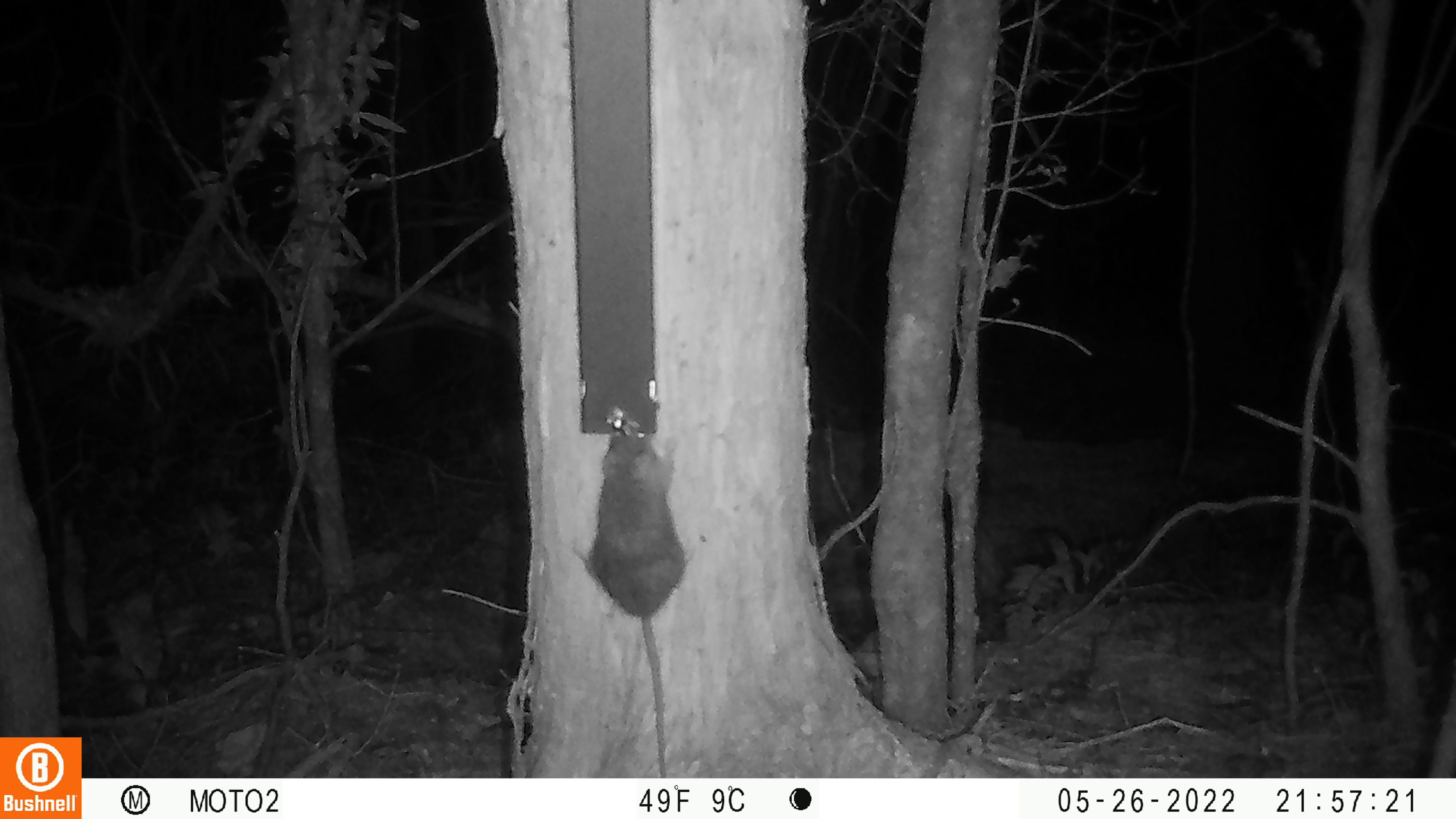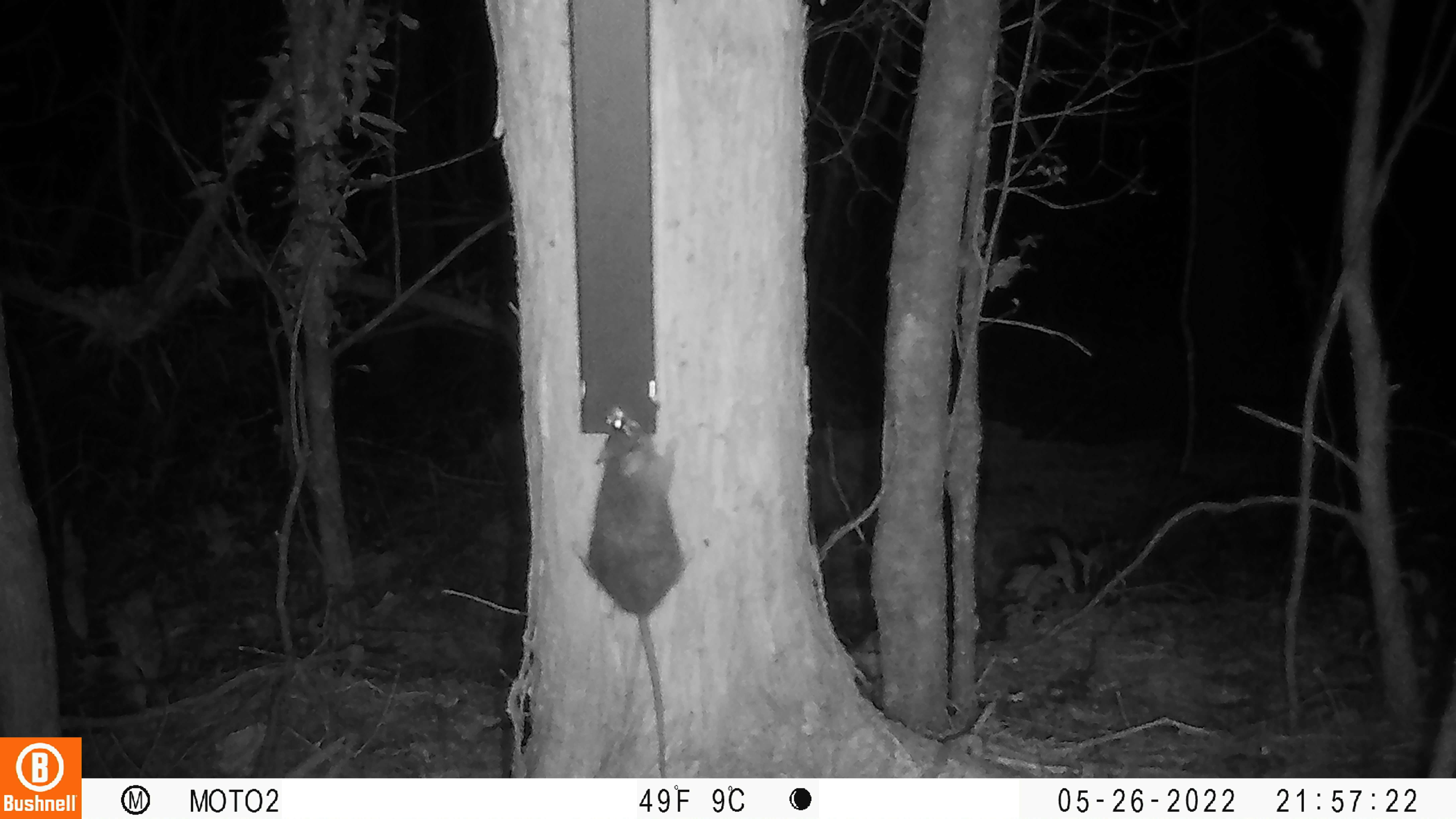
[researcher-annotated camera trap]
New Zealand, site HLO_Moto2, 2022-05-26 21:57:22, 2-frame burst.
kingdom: Animalia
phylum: Chordata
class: Mammalia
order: Rodentia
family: Muridae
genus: Rattus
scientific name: Rattus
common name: rat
Rat (Rattus).